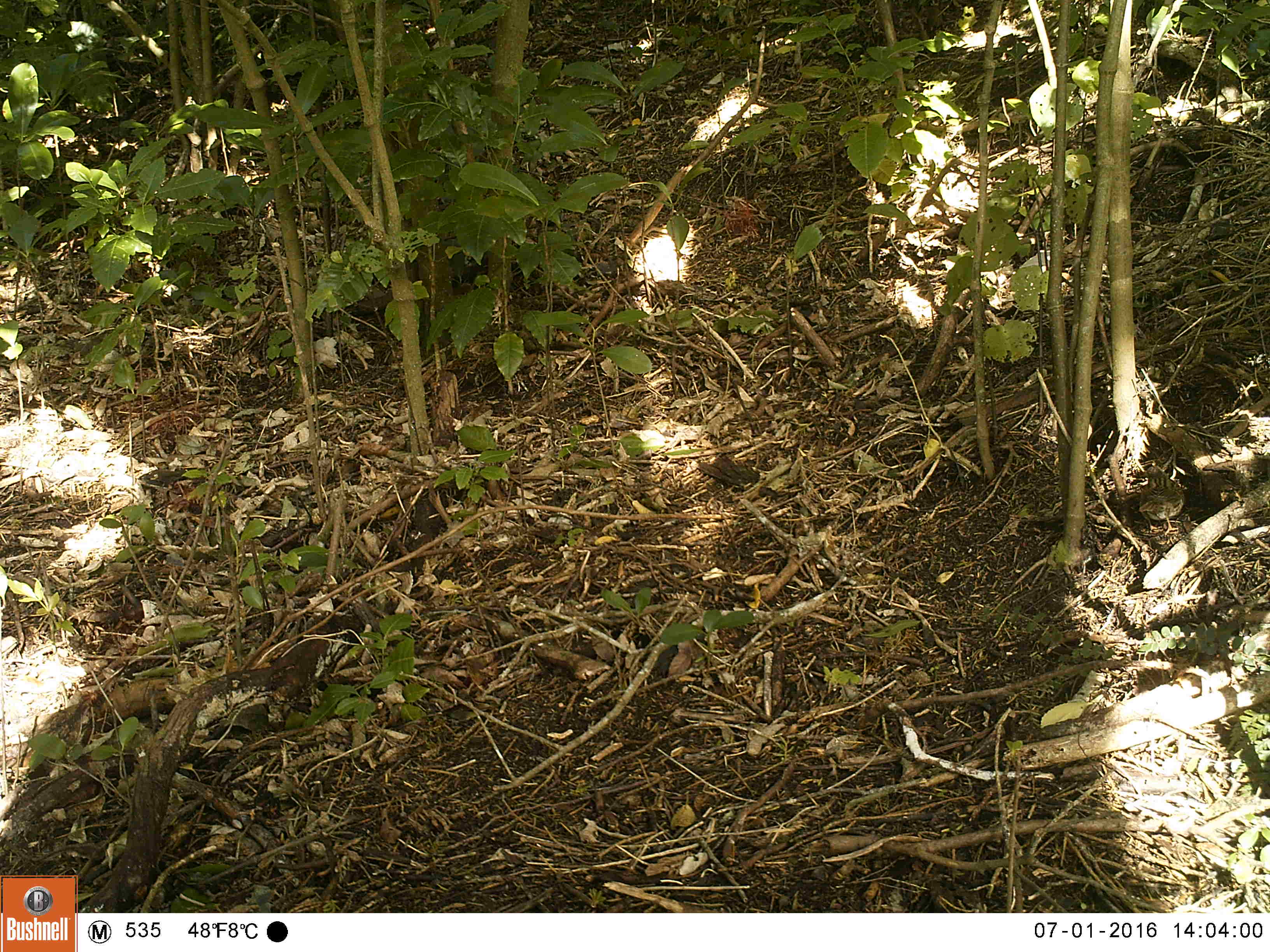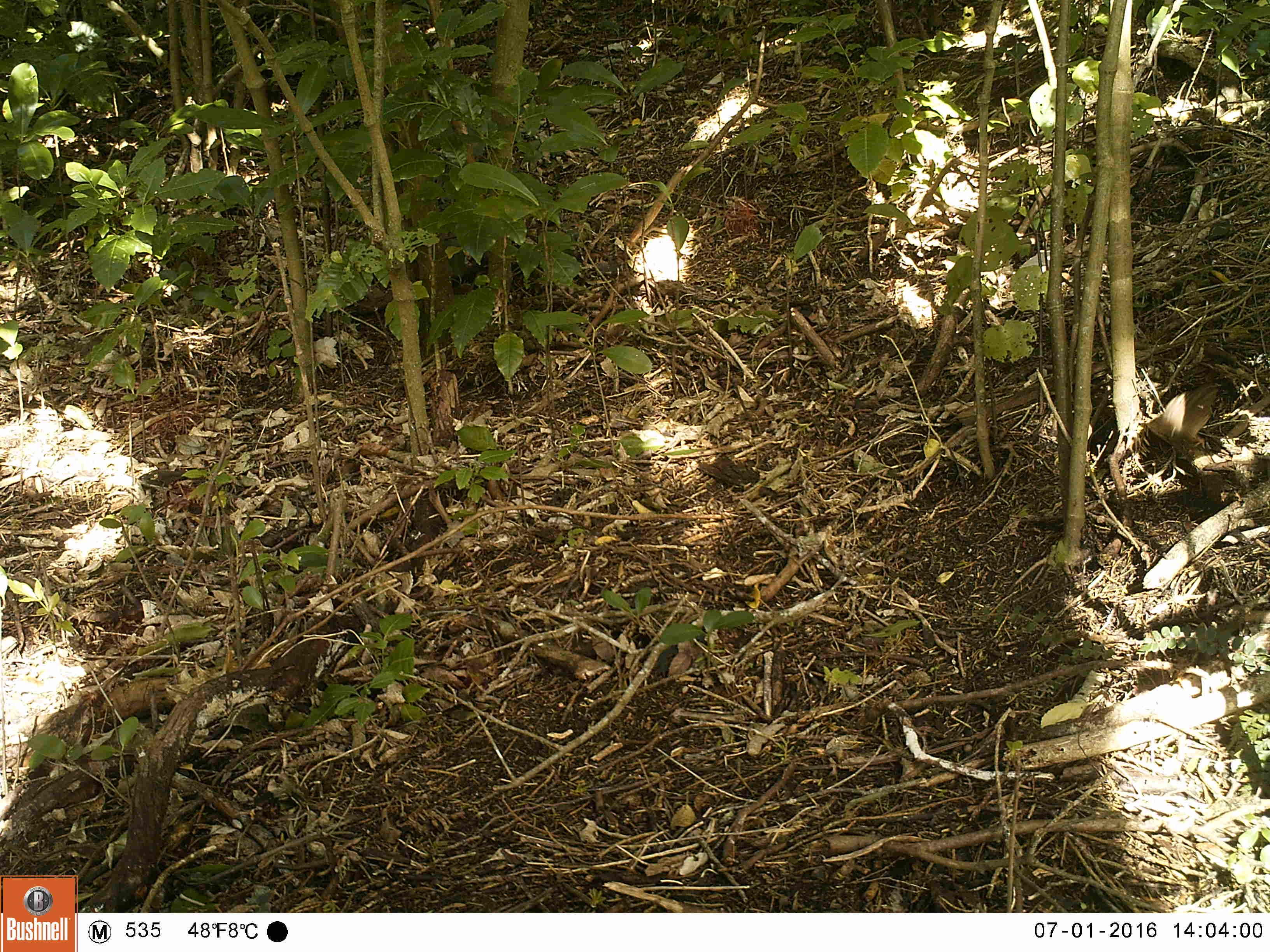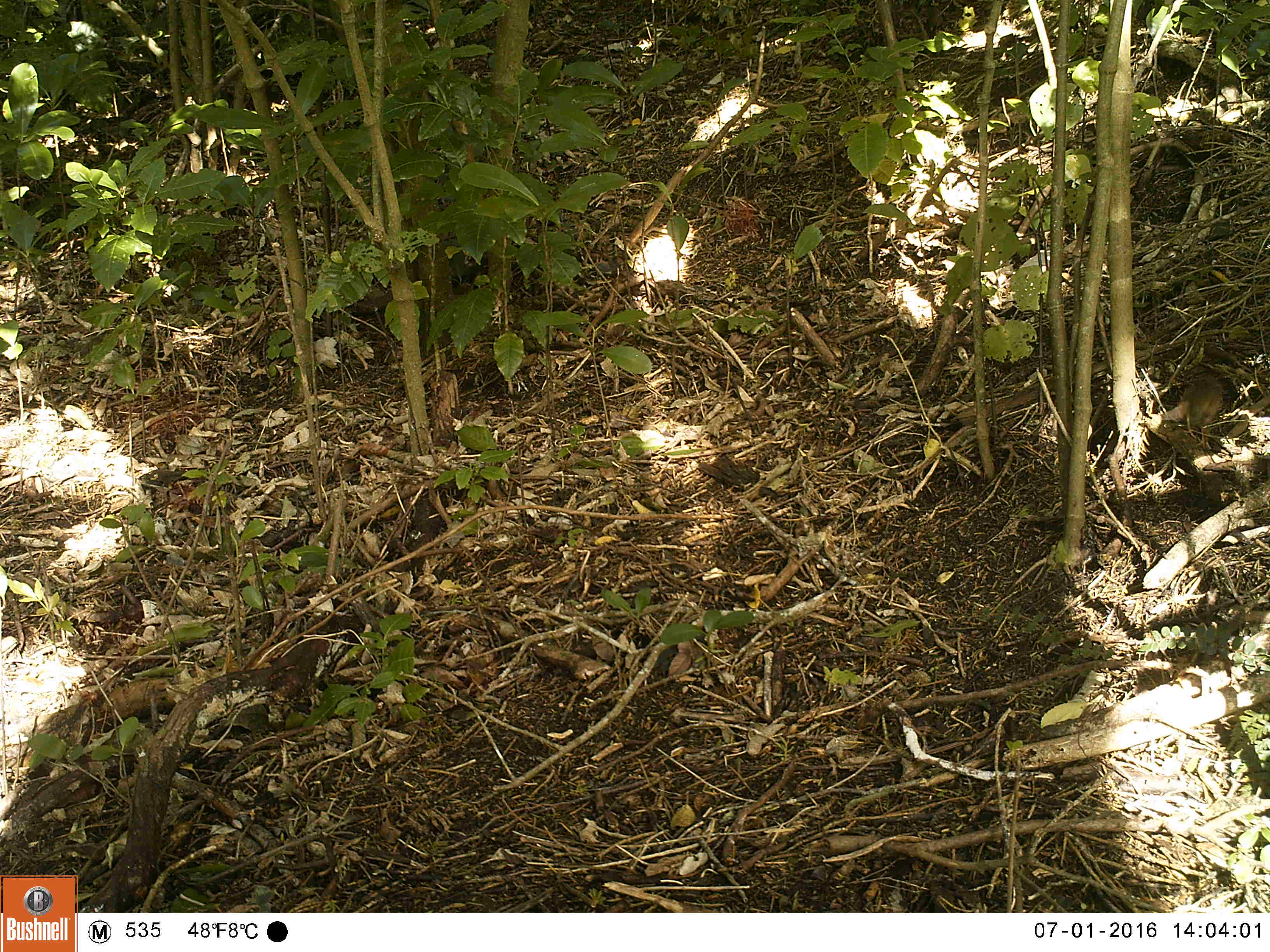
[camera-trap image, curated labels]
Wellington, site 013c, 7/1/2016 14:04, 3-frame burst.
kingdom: Animalia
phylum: Chordata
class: Aves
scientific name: Aves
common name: bird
Bird (Aves).